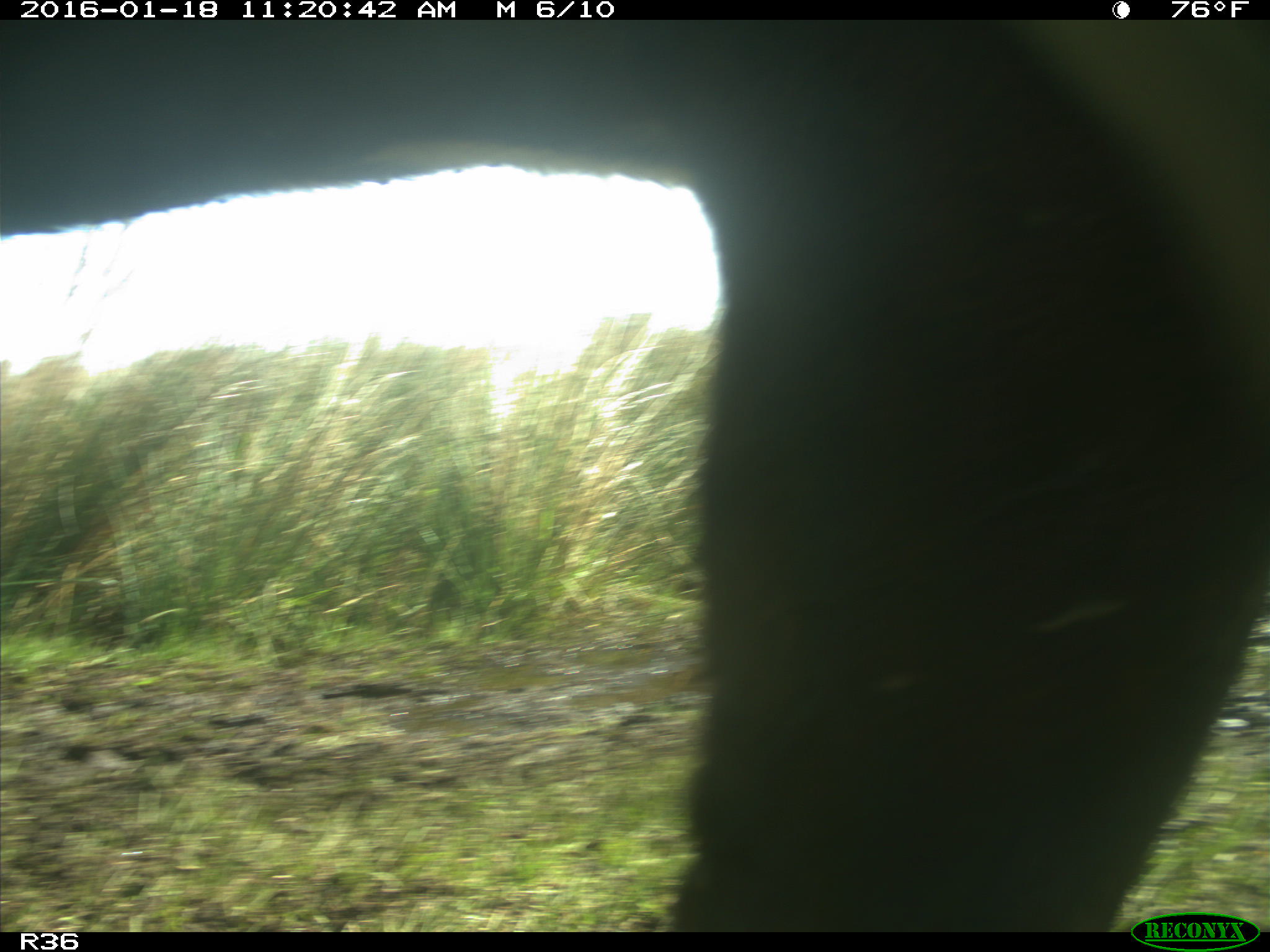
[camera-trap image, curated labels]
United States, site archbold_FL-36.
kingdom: Animalia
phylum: Chordata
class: Mammalia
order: Artiodactyla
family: Bovidae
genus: Bos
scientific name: Bos taurus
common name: domestic cow